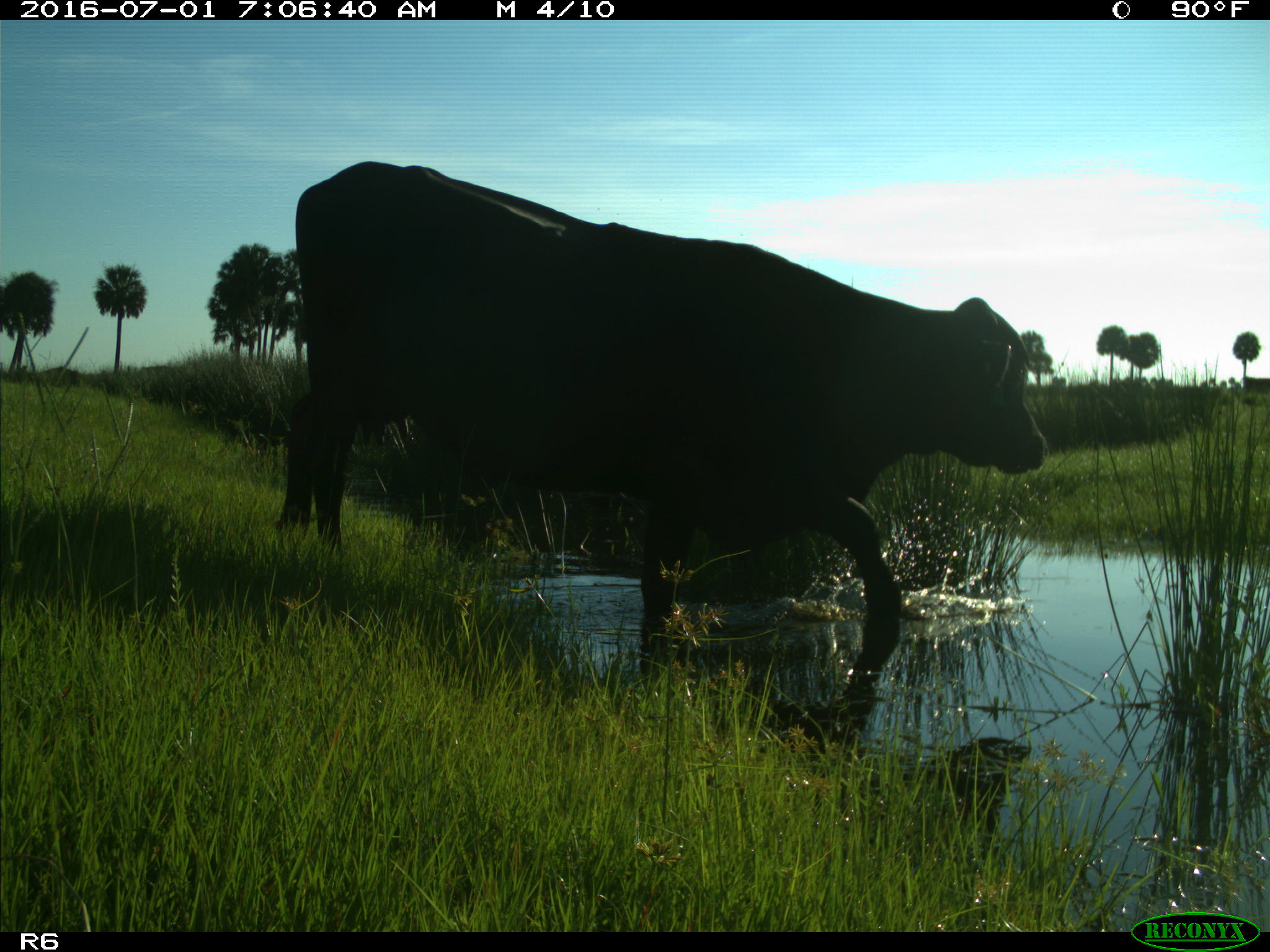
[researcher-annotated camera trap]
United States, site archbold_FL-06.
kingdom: Animalia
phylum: Chordata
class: Mammalia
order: Artiodactyla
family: Bovidae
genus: Bos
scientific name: Bos taurus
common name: domestic cow